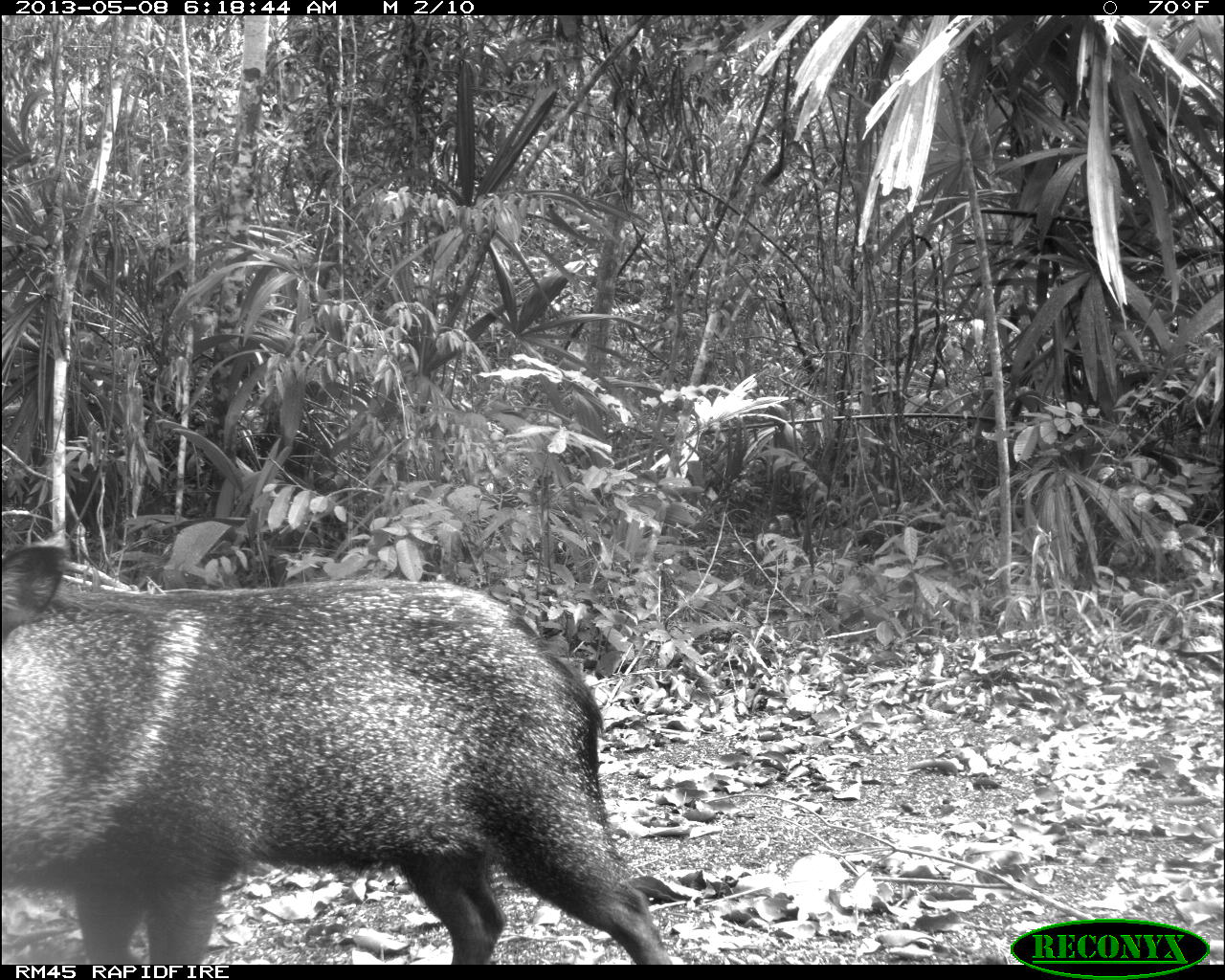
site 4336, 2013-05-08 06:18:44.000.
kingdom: Animalia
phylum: Chordata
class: Mammalia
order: Artiodactyla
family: Tayassuidae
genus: Pecari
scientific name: Pecari tajacu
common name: collared peccary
Pecari tajacu (collared peccary), count 2.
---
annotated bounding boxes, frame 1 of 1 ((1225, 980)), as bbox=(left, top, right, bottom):
pecari tajacu: bbox=(0, 541, 671, 960)